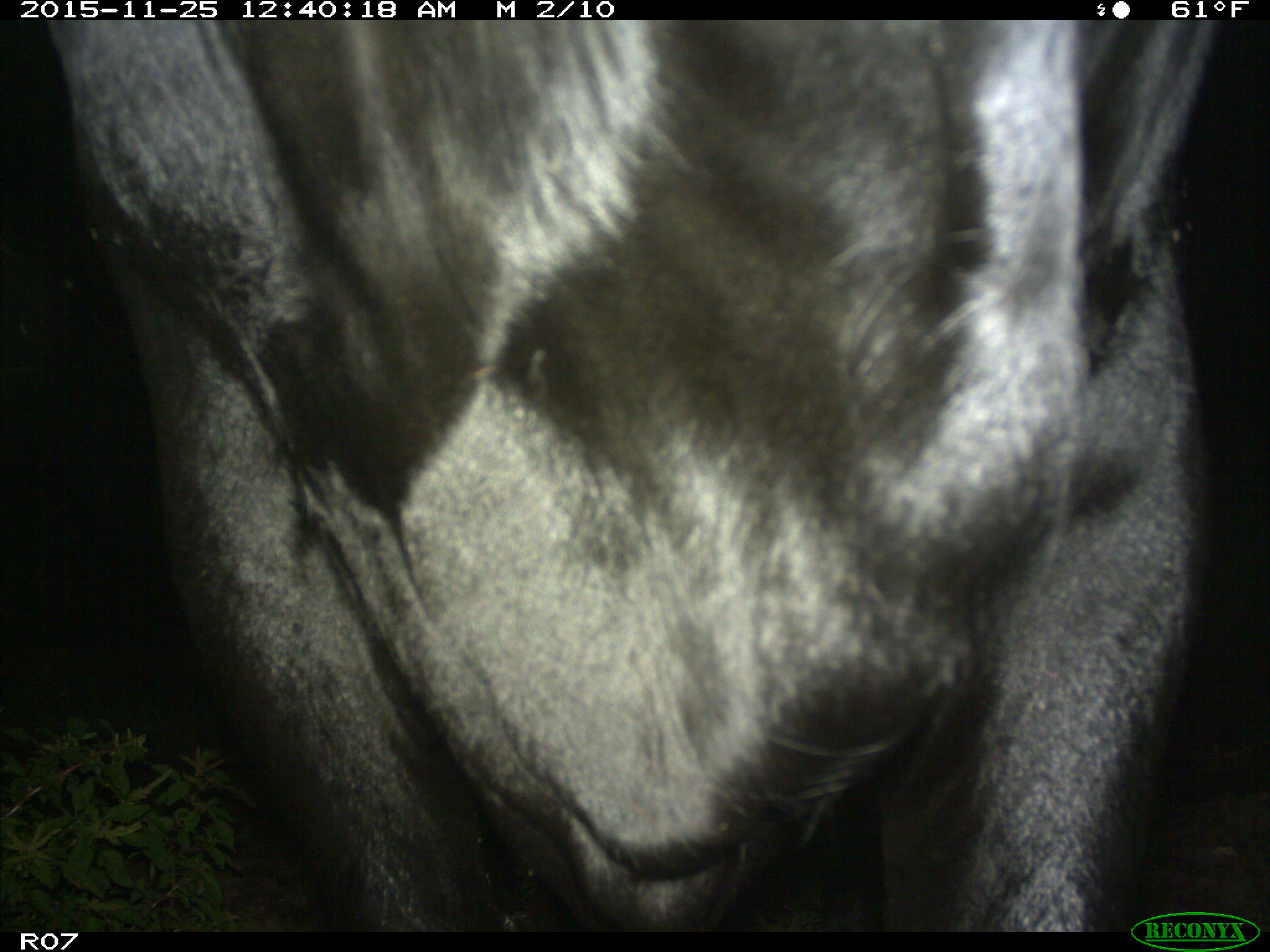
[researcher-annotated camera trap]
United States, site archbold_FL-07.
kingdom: Animalia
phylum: Chordata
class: Mammalia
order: Artiodactyla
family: Bovidae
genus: Bos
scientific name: Bos taurus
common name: domestic cow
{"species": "Bos taurus (domestic cow)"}